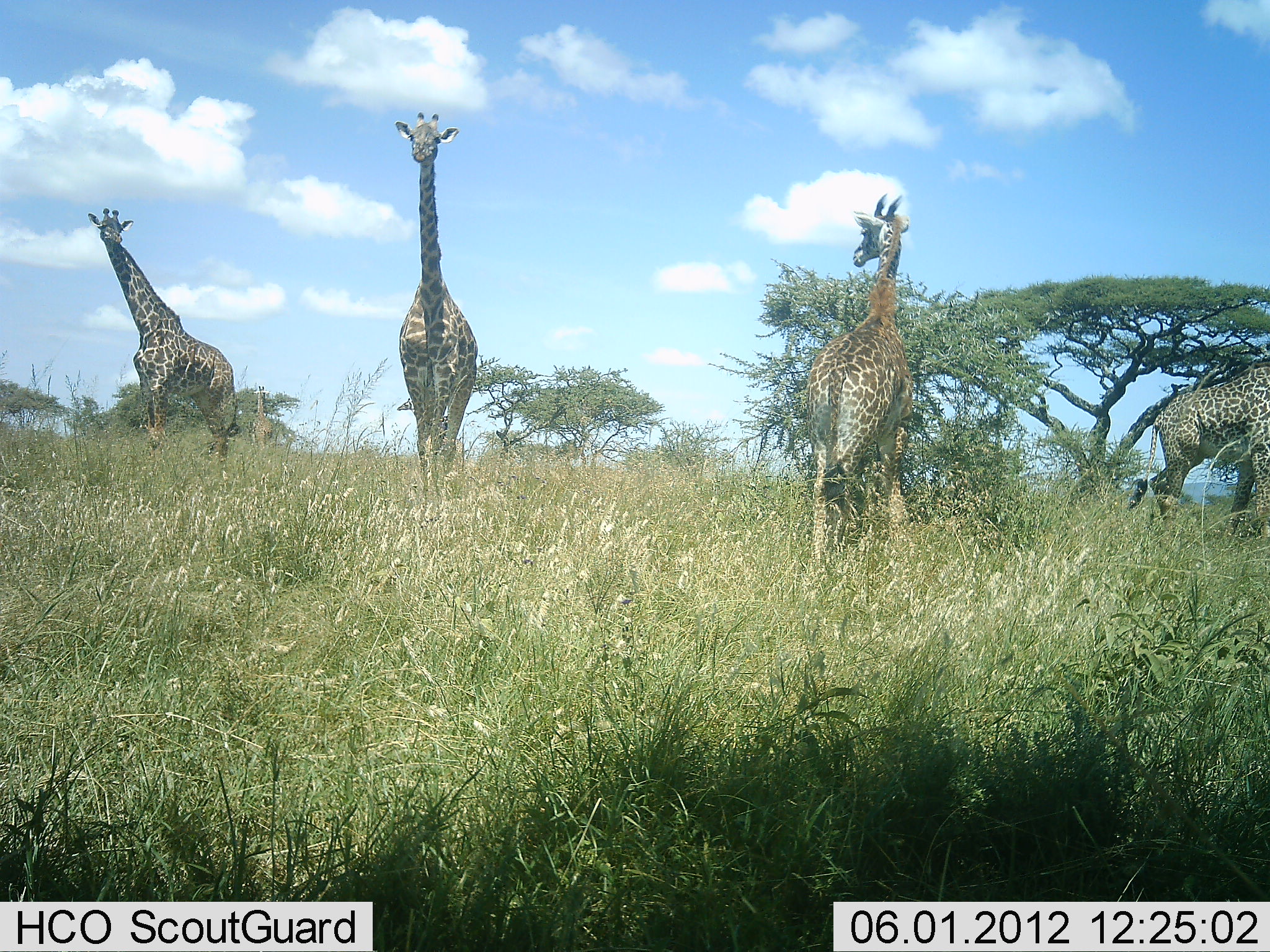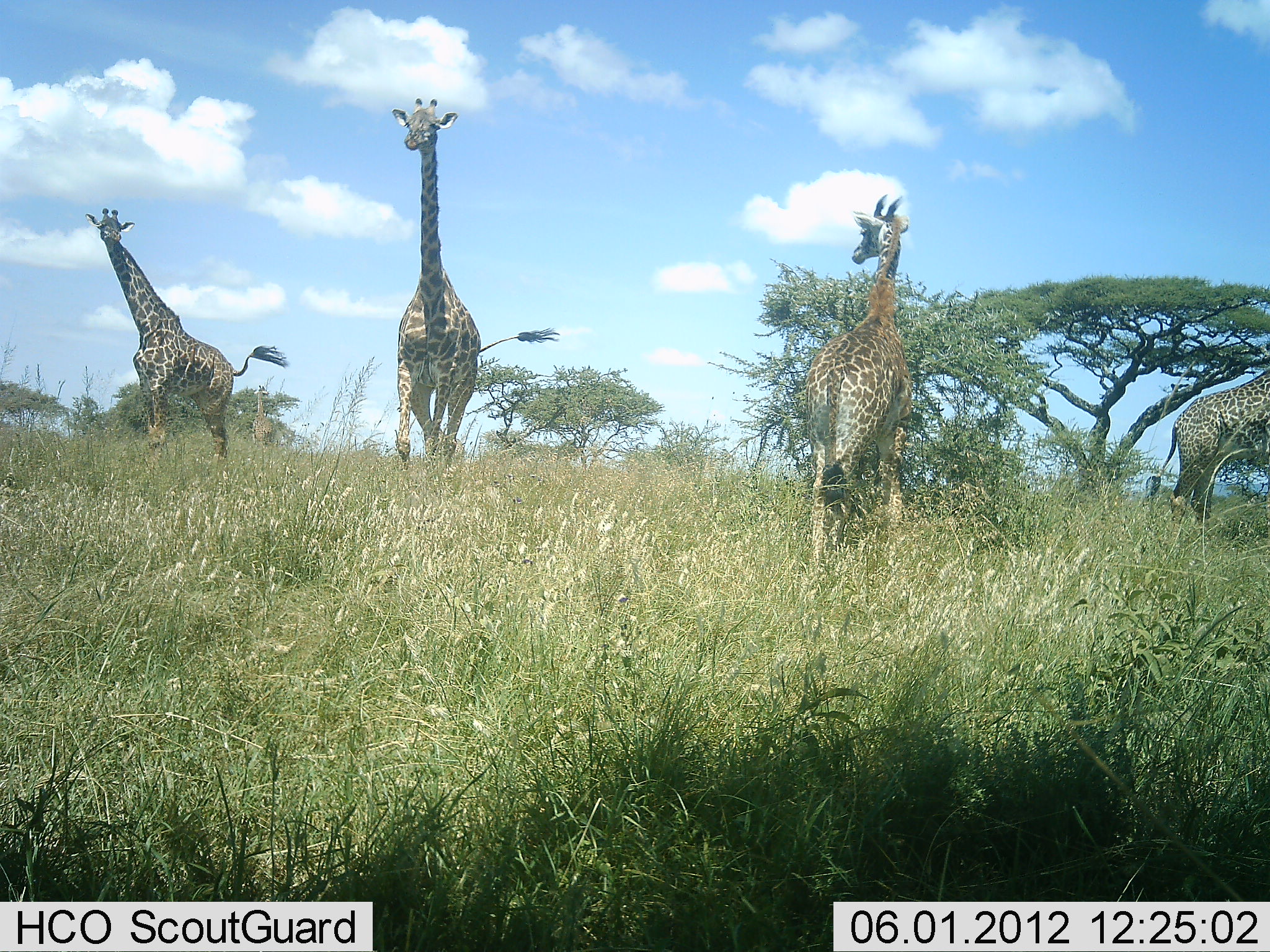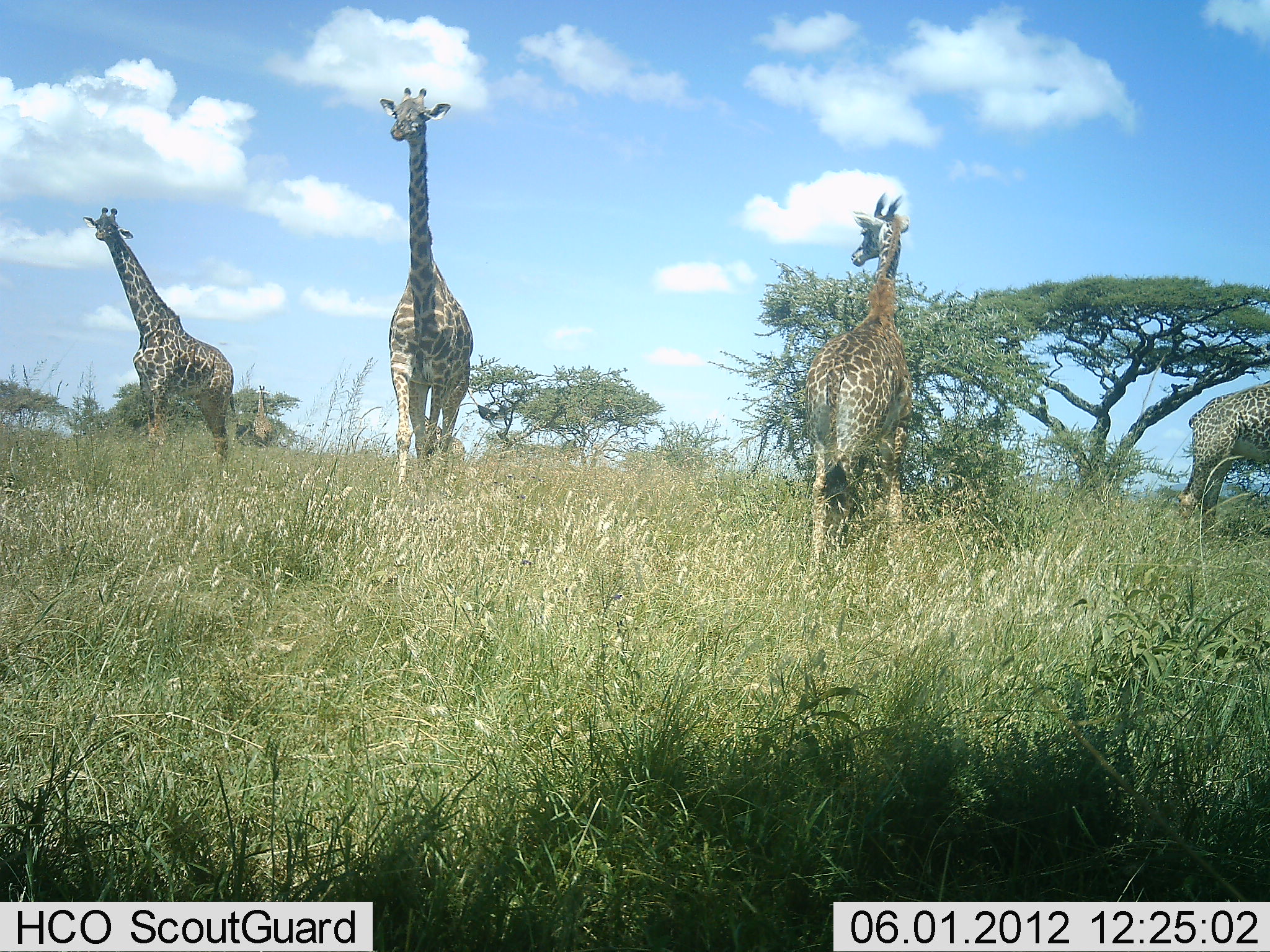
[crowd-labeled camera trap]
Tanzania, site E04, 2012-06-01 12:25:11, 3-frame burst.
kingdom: Animalia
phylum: Chordata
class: Mammalia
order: Artiodactyla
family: Giraffidae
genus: Giraffa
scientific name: Giraffa camelopardalis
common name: giraffe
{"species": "giraffe (Giraffa camelopardalis)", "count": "4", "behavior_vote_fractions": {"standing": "80%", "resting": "0%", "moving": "50%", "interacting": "0%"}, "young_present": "10%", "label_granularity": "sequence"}